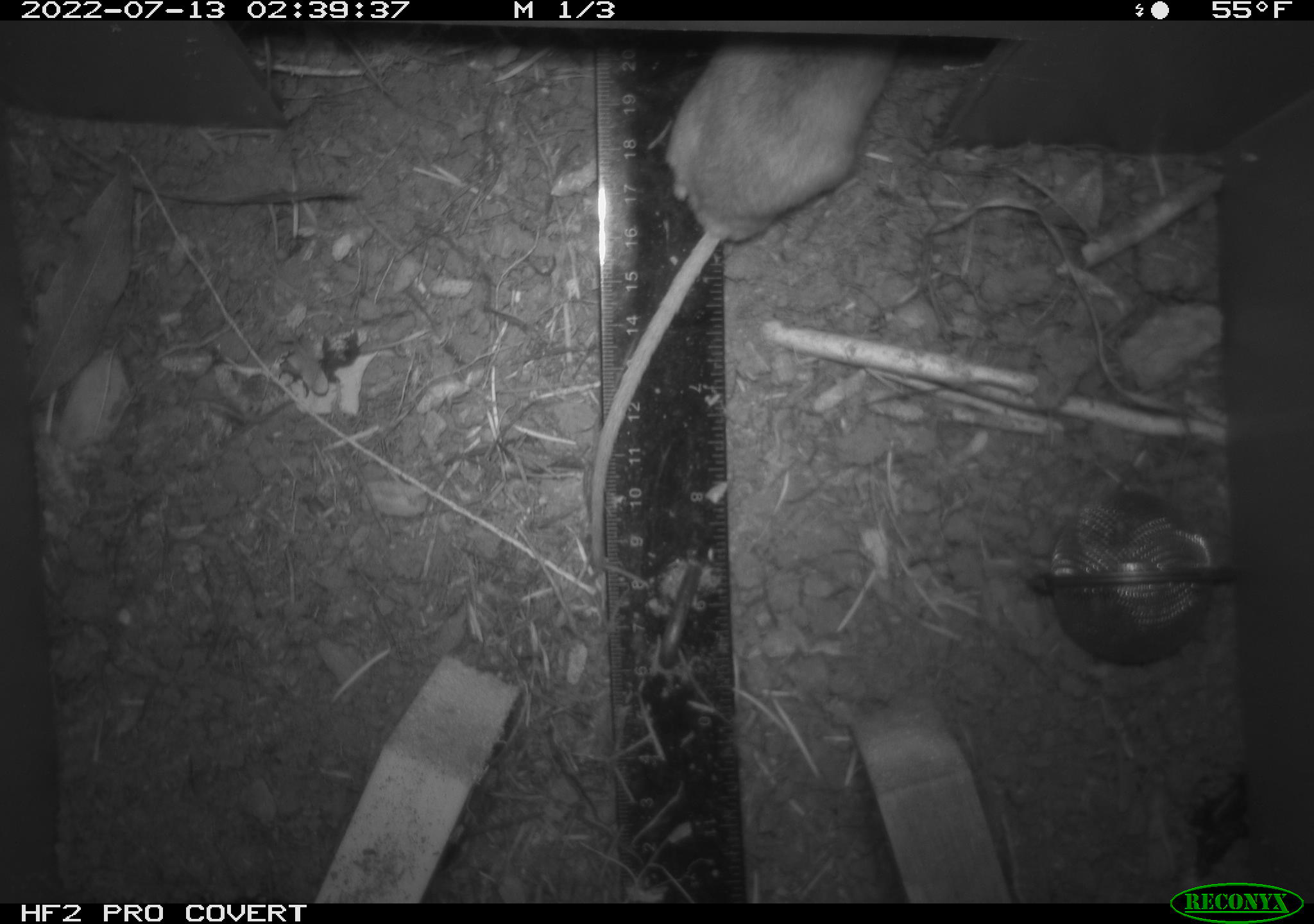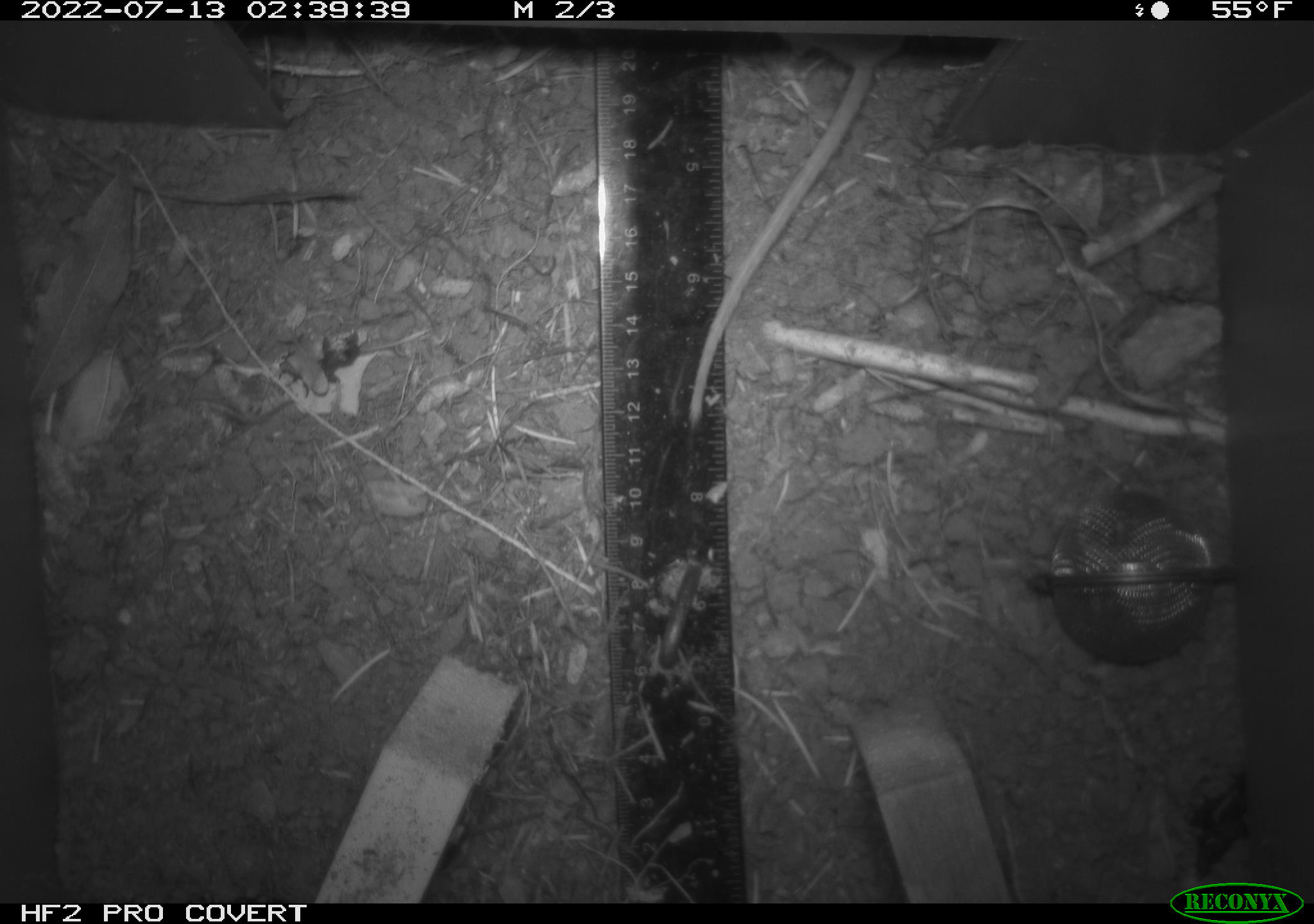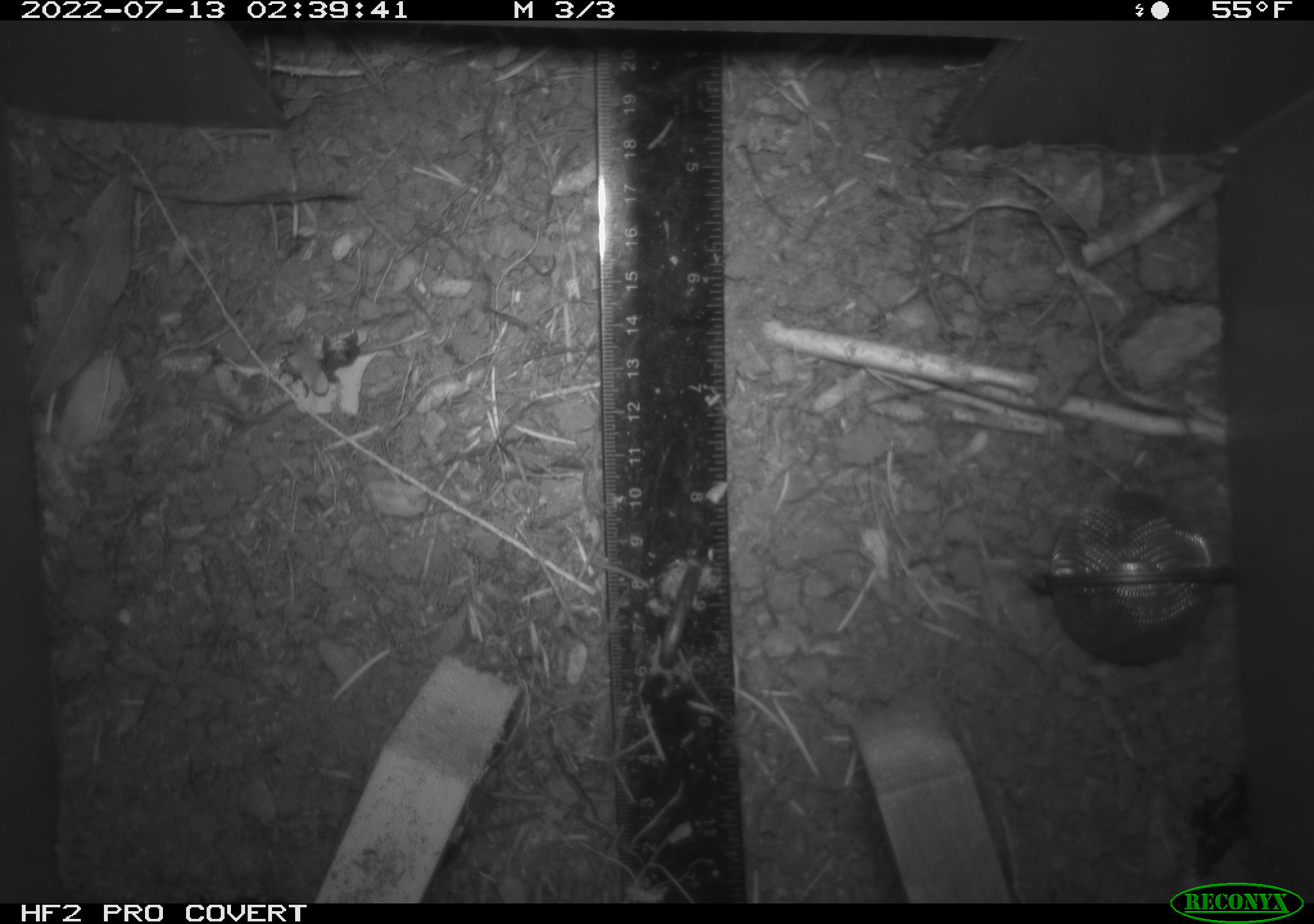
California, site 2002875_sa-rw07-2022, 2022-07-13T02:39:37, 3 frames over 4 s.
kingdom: Animalia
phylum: Chordata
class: Mammalia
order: Rodentia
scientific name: Rodentia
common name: mouse species